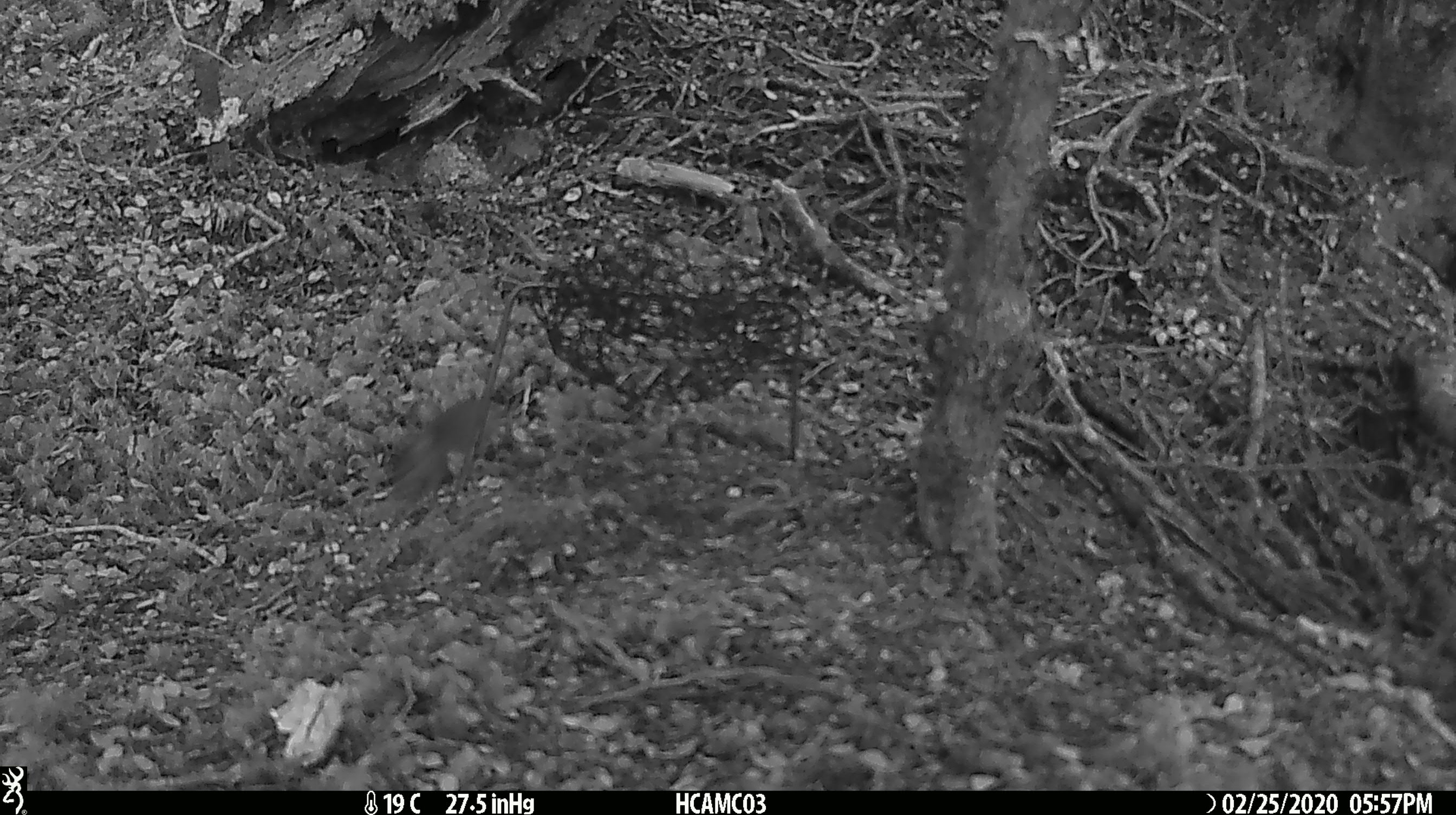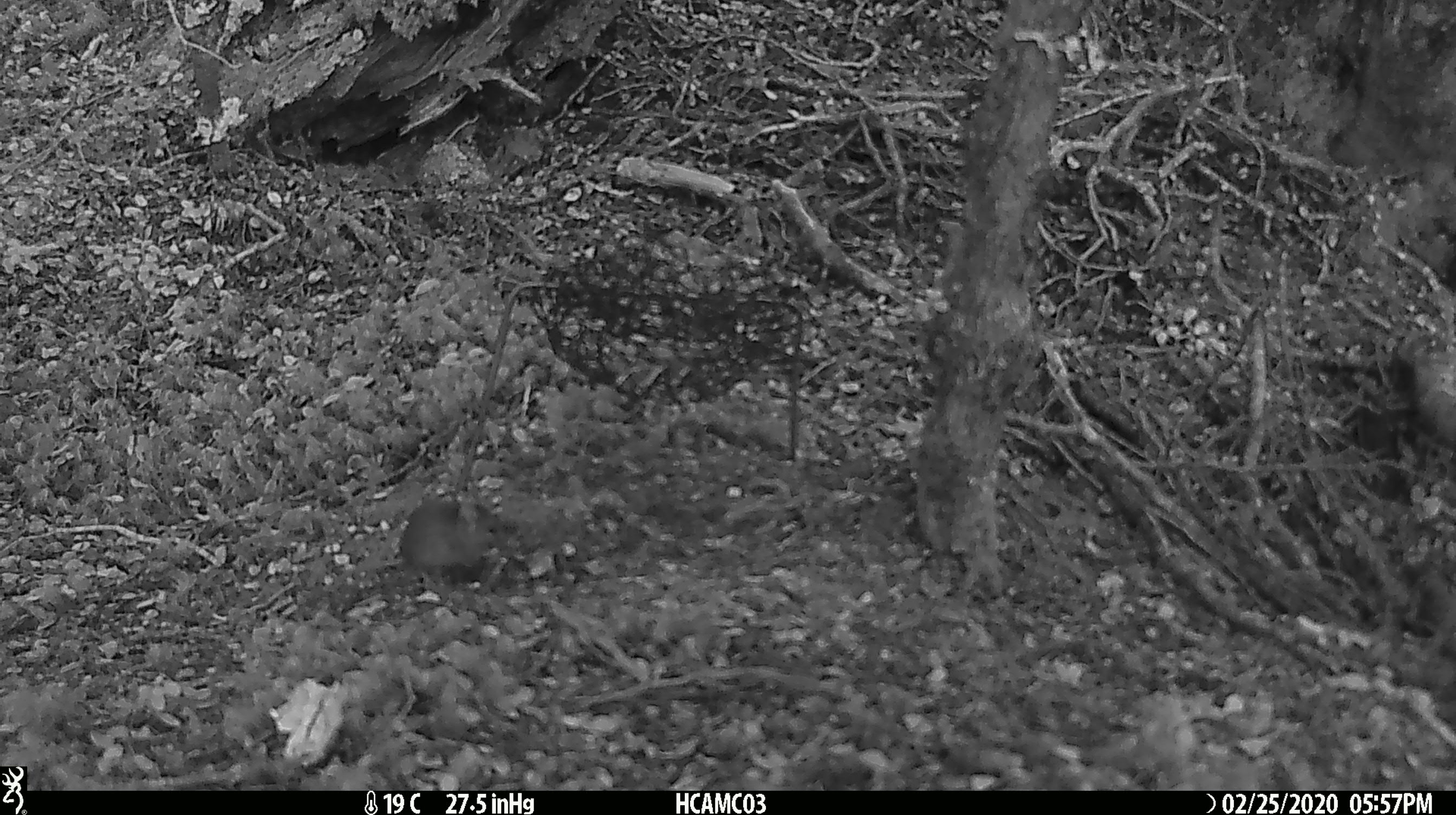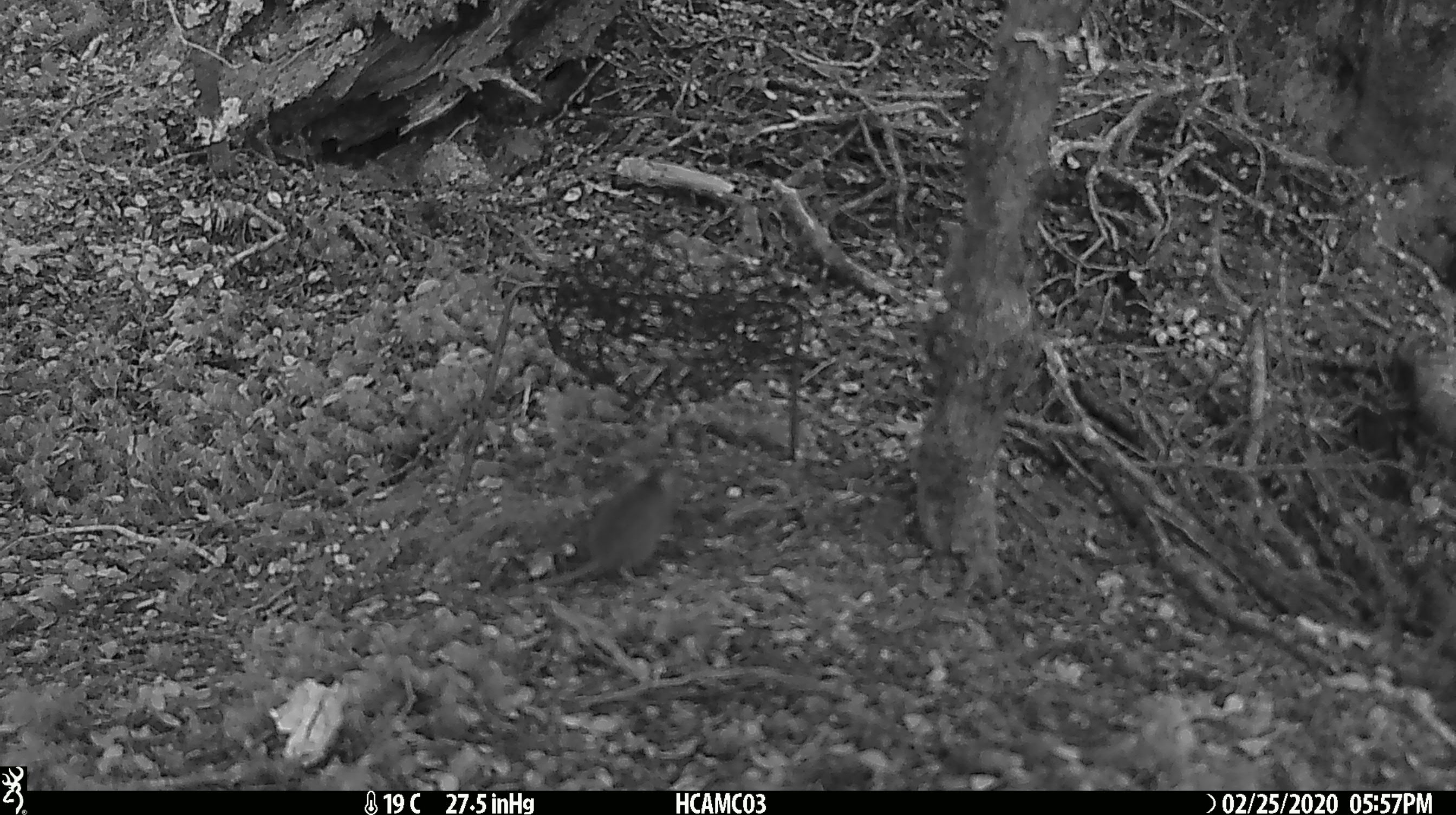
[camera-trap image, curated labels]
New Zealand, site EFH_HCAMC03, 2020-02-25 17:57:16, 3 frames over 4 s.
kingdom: Animalia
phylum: Chordata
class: Mammalia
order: Rodentia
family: Muridae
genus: Mus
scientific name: Mus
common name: mouse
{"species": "mouse (Mus)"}